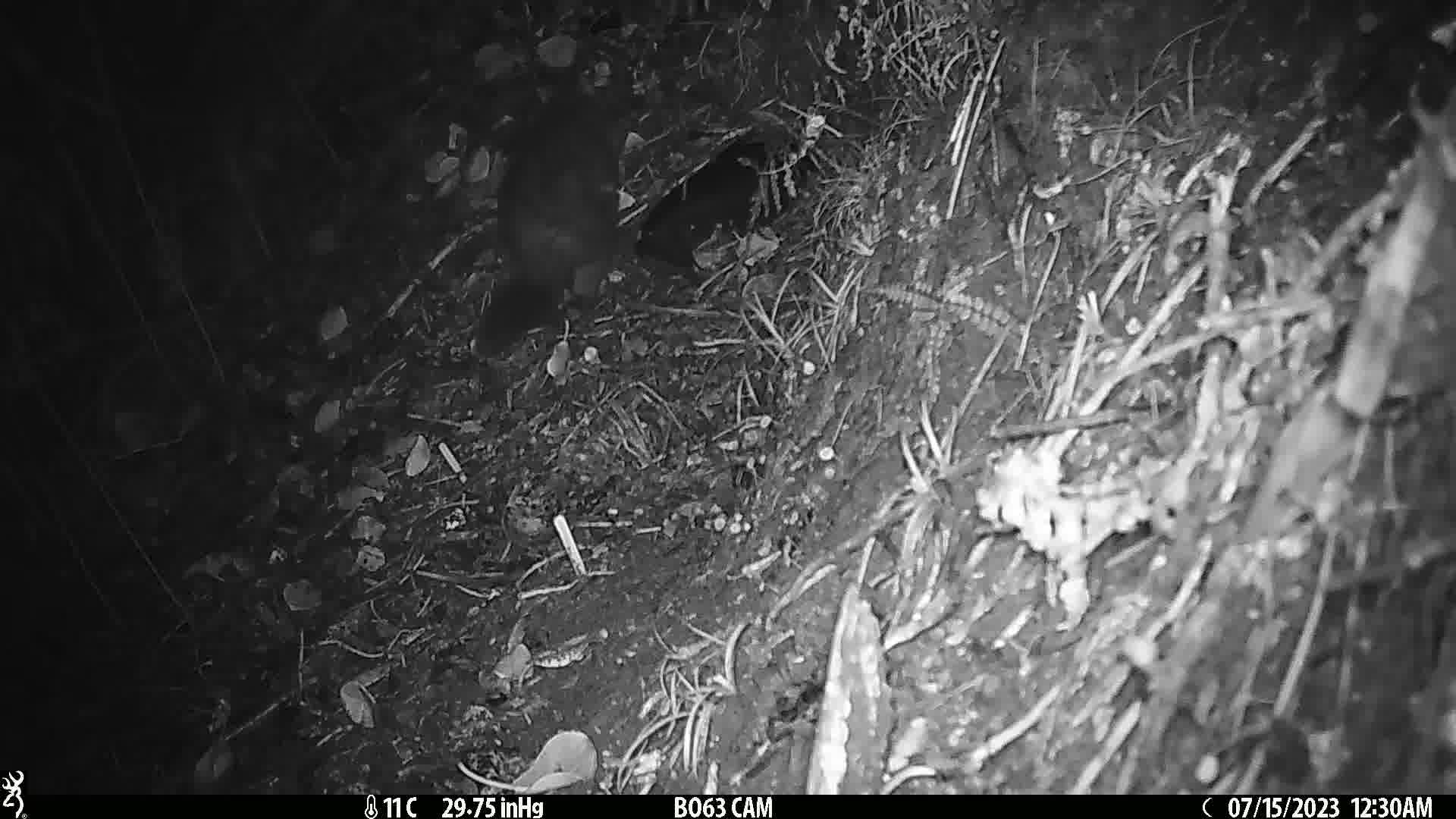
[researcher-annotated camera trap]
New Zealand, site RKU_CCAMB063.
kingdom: Animalia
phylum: Chordata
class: Mammalia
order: Diprotodontia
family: Phalangeridae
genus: Trichosurus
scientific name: Trichosurus vulpecula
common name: common brushtail possum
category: possum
Possum (common brushtail possum) (Trichosurus vulpecula).